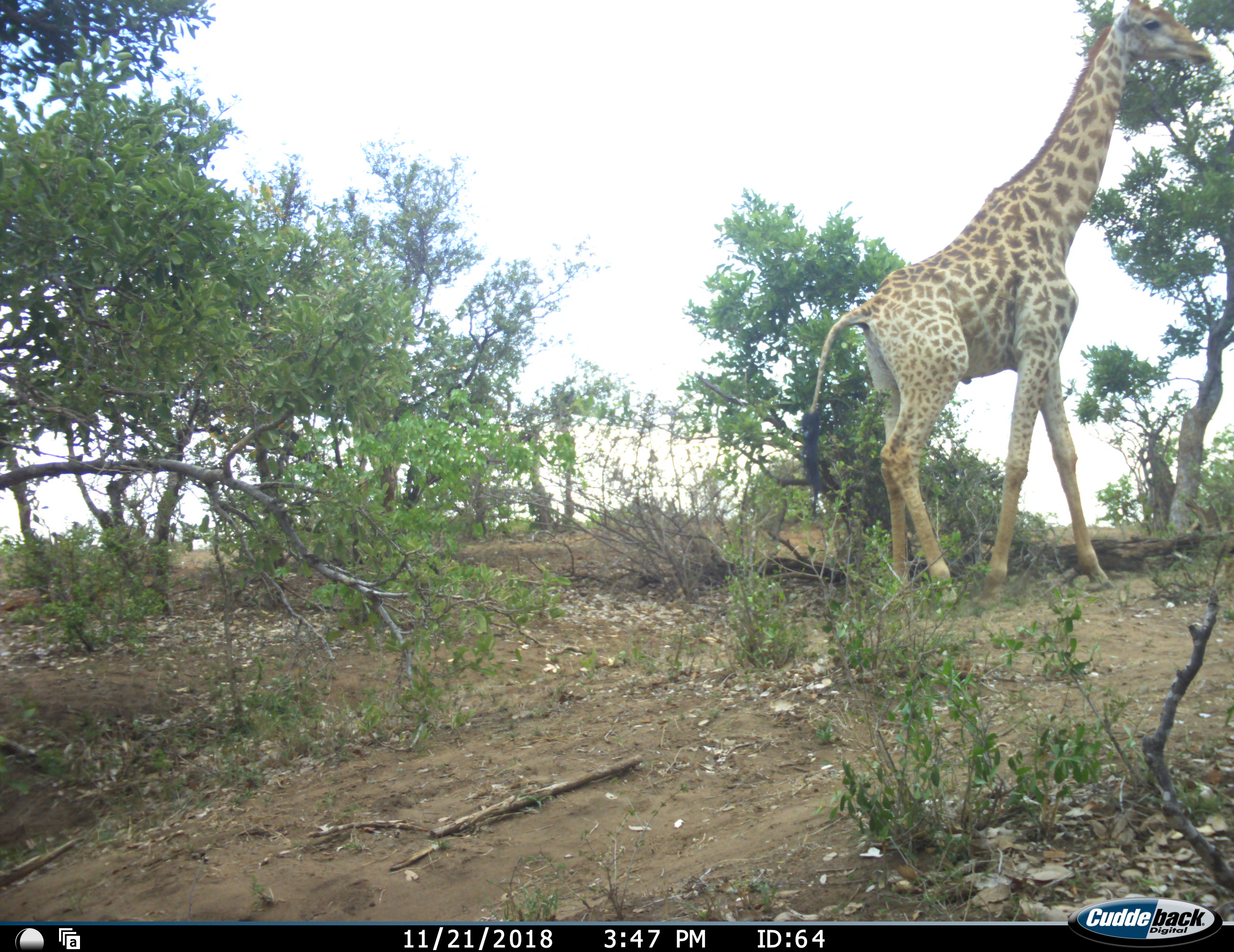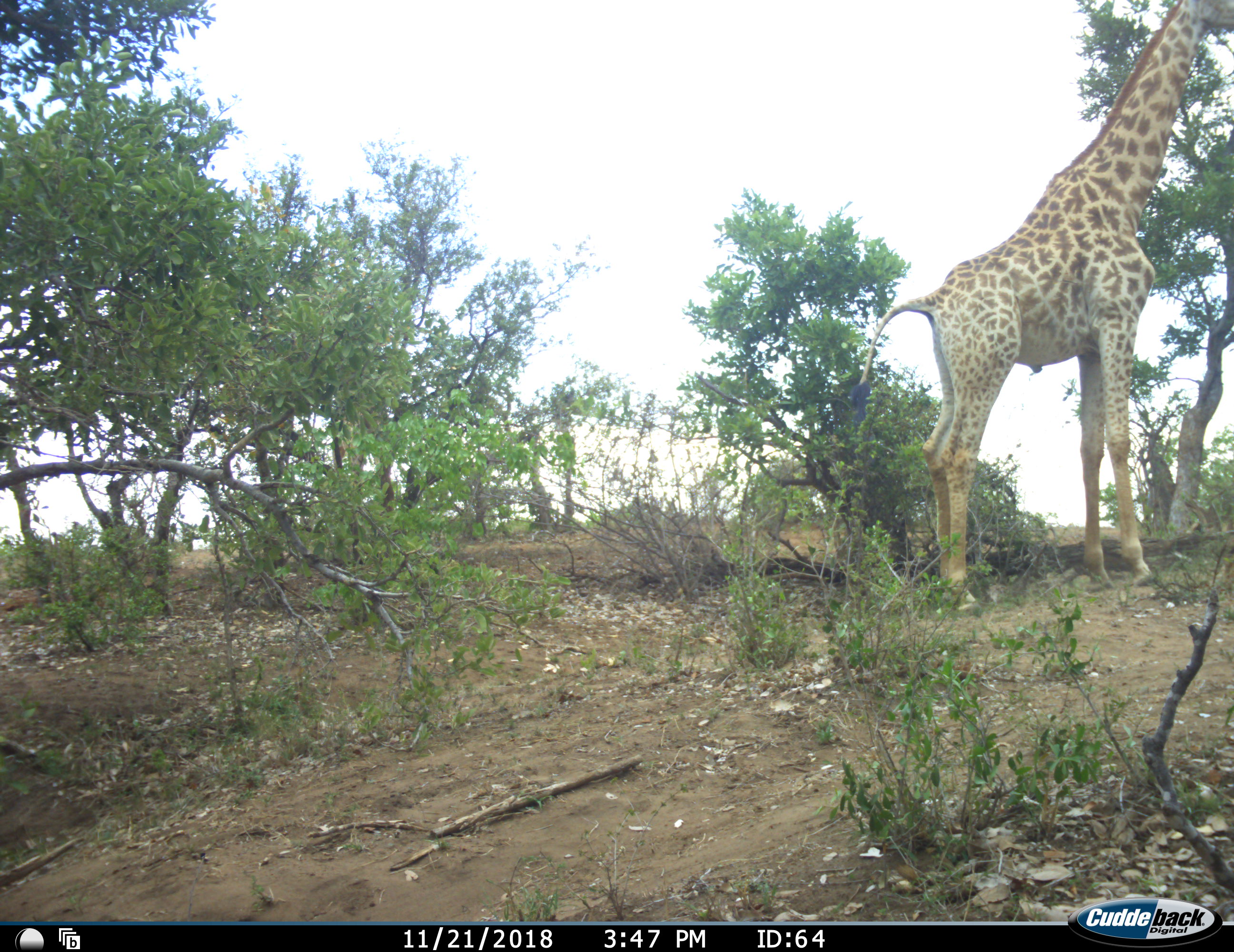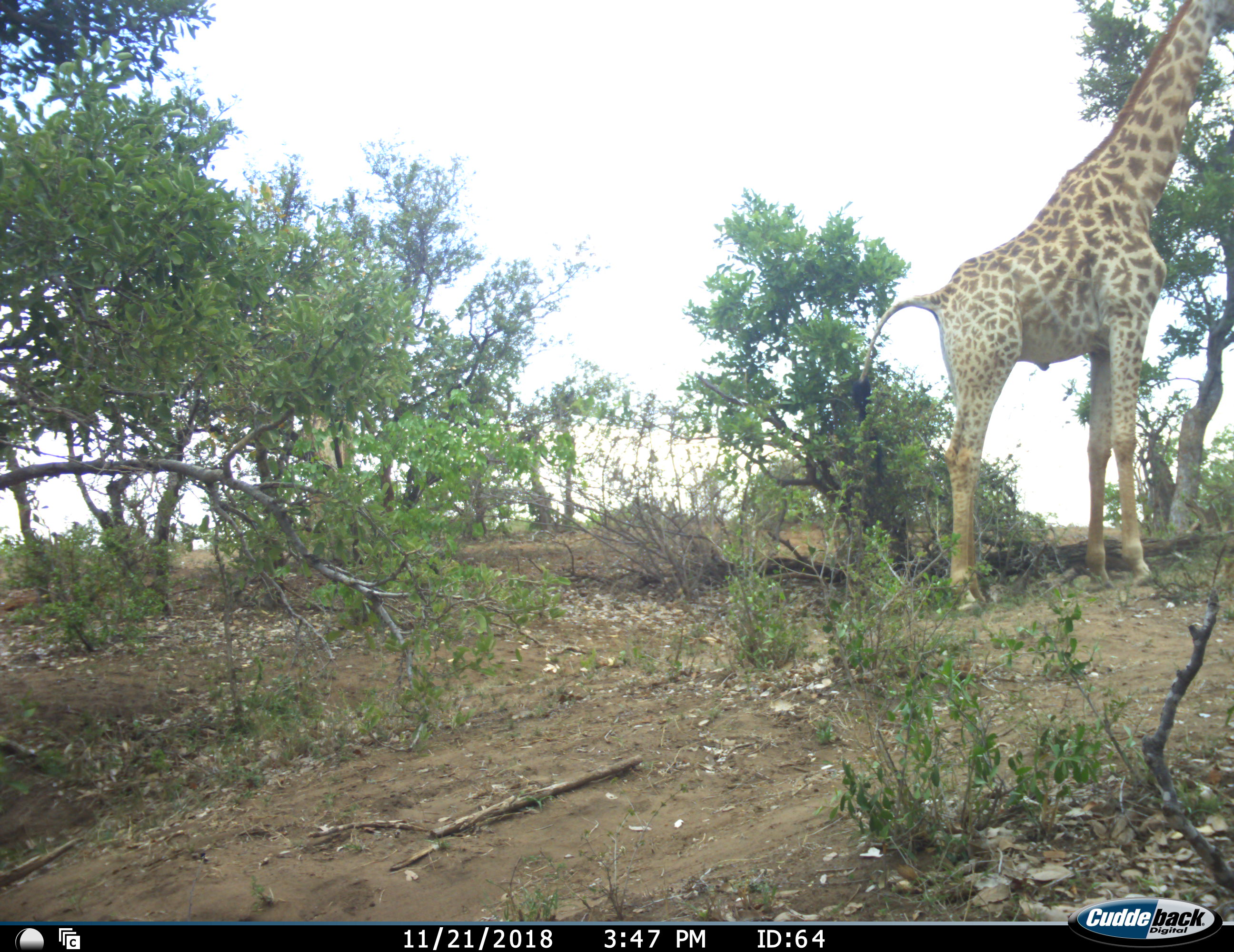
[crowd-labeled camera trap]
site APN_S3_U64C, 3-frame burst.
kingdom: Animalia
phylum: Chordata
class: Mammalia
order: Artiodactyla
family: Giraffidae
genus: Giraffa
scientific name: Giraffa camelopardalis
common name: giraffe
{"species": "giraffe (Giraffa camelopardalis)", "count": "1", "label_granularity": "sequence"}